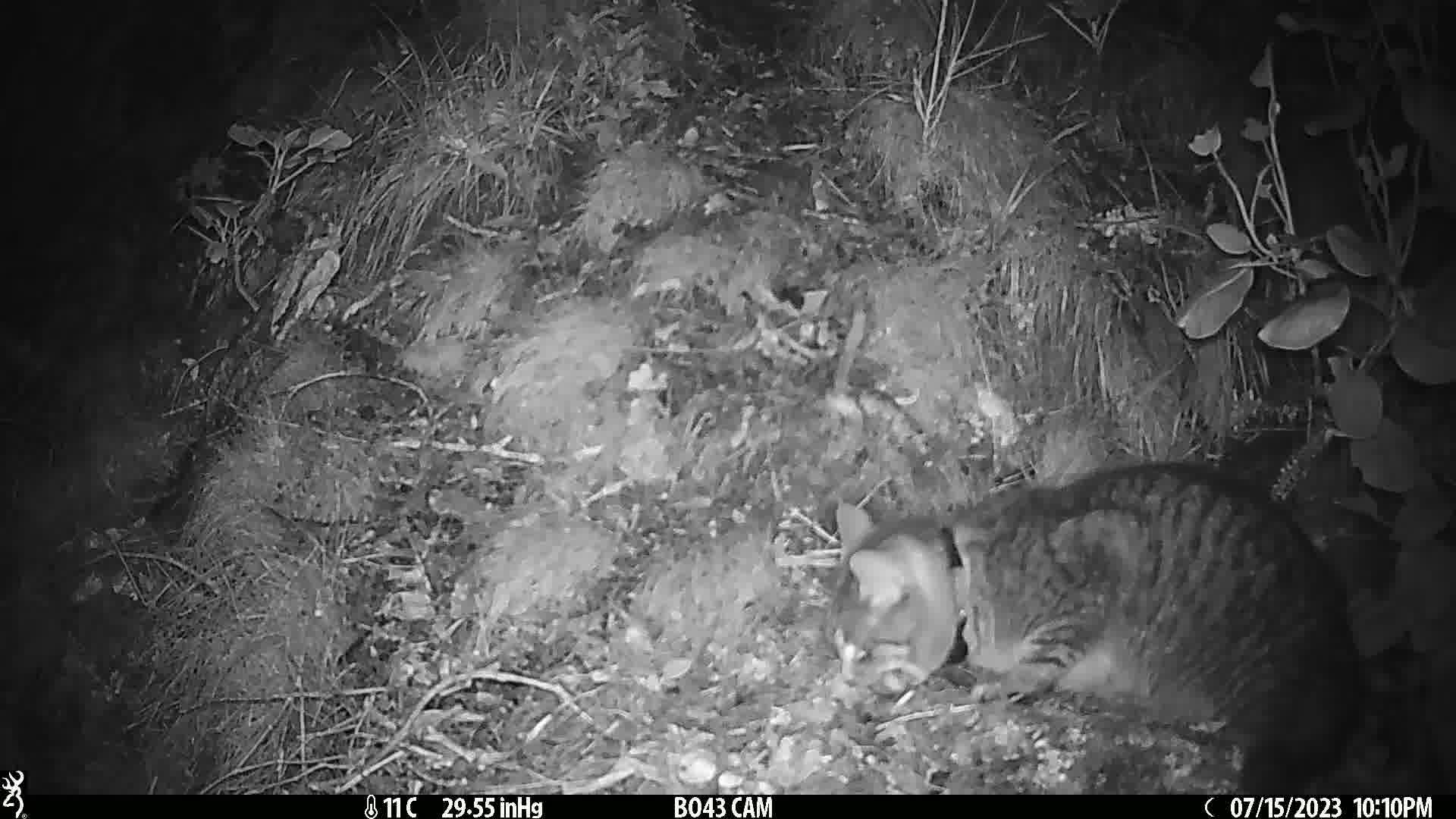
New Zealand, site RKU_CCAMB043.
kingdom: Animalia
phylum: Chordata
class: Mammalia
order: Carnivora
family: Felidae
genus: Felis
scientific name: Felis catus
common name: domestic cat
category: cat